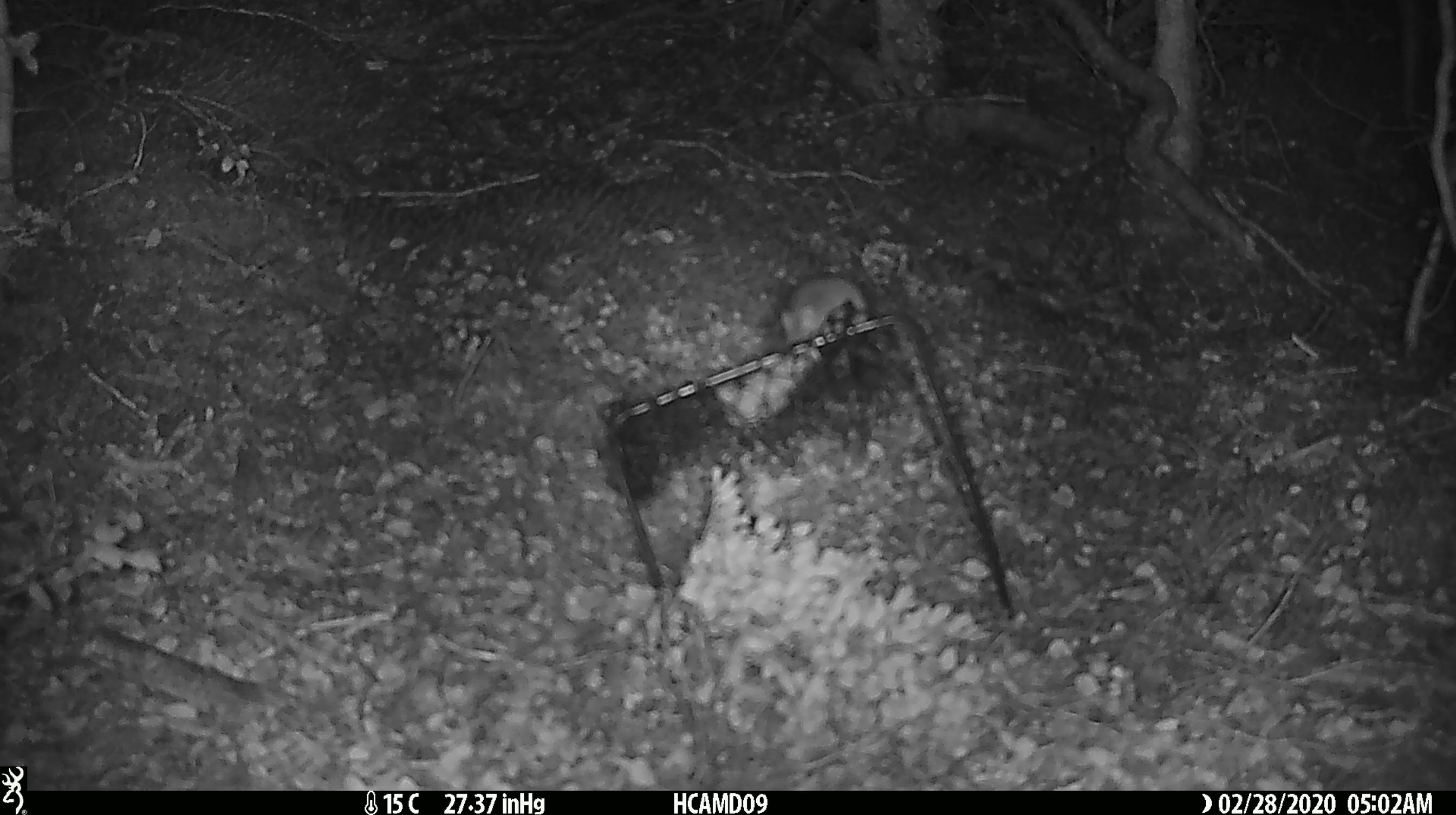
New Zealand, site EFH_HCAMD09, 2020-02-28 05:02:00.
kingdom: Animalia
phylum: Chordata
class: Mammalia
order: Rodentia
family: Muridae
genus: Mus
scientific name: Mus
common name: mouse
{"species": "mouse (Mus)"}